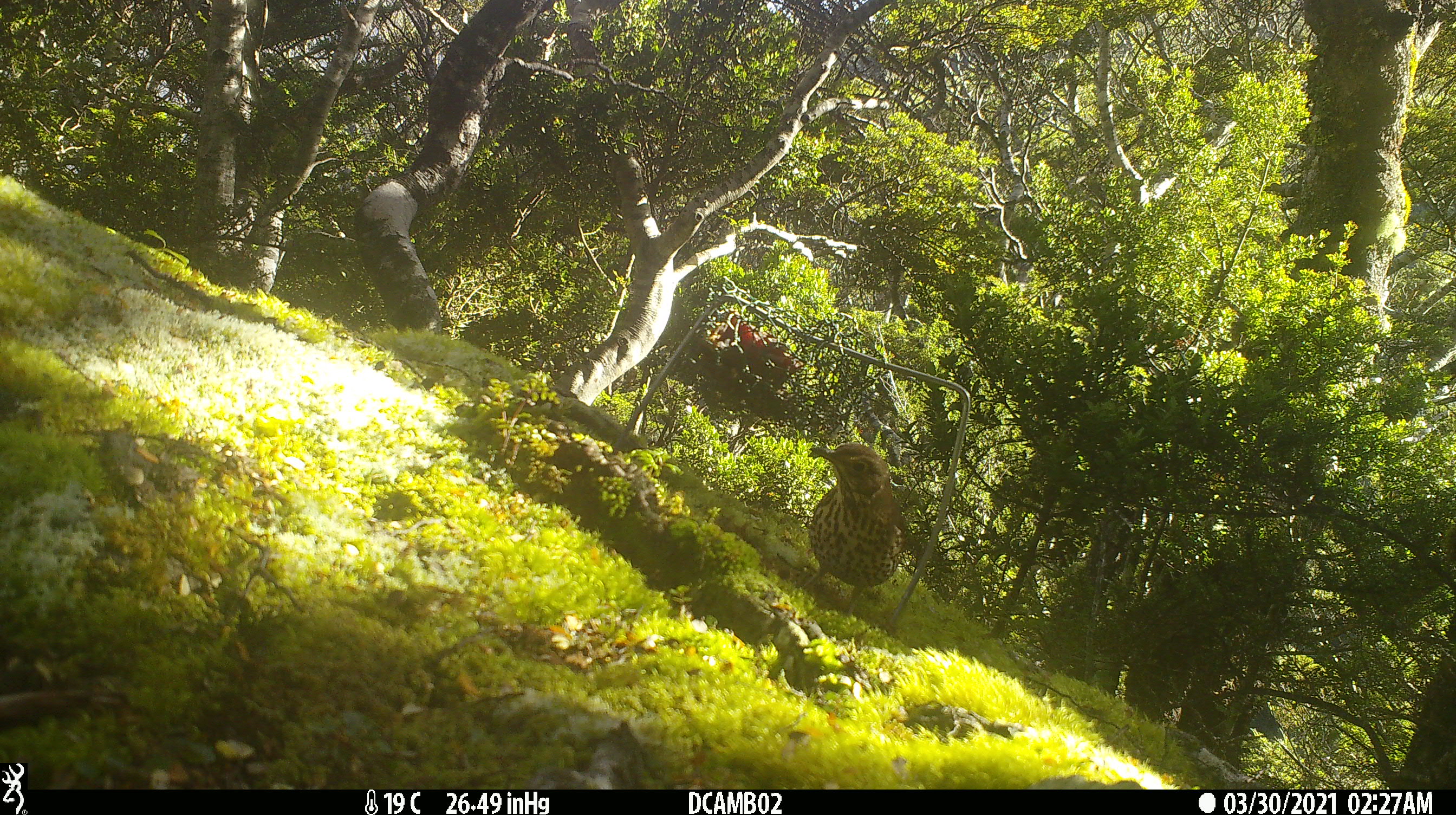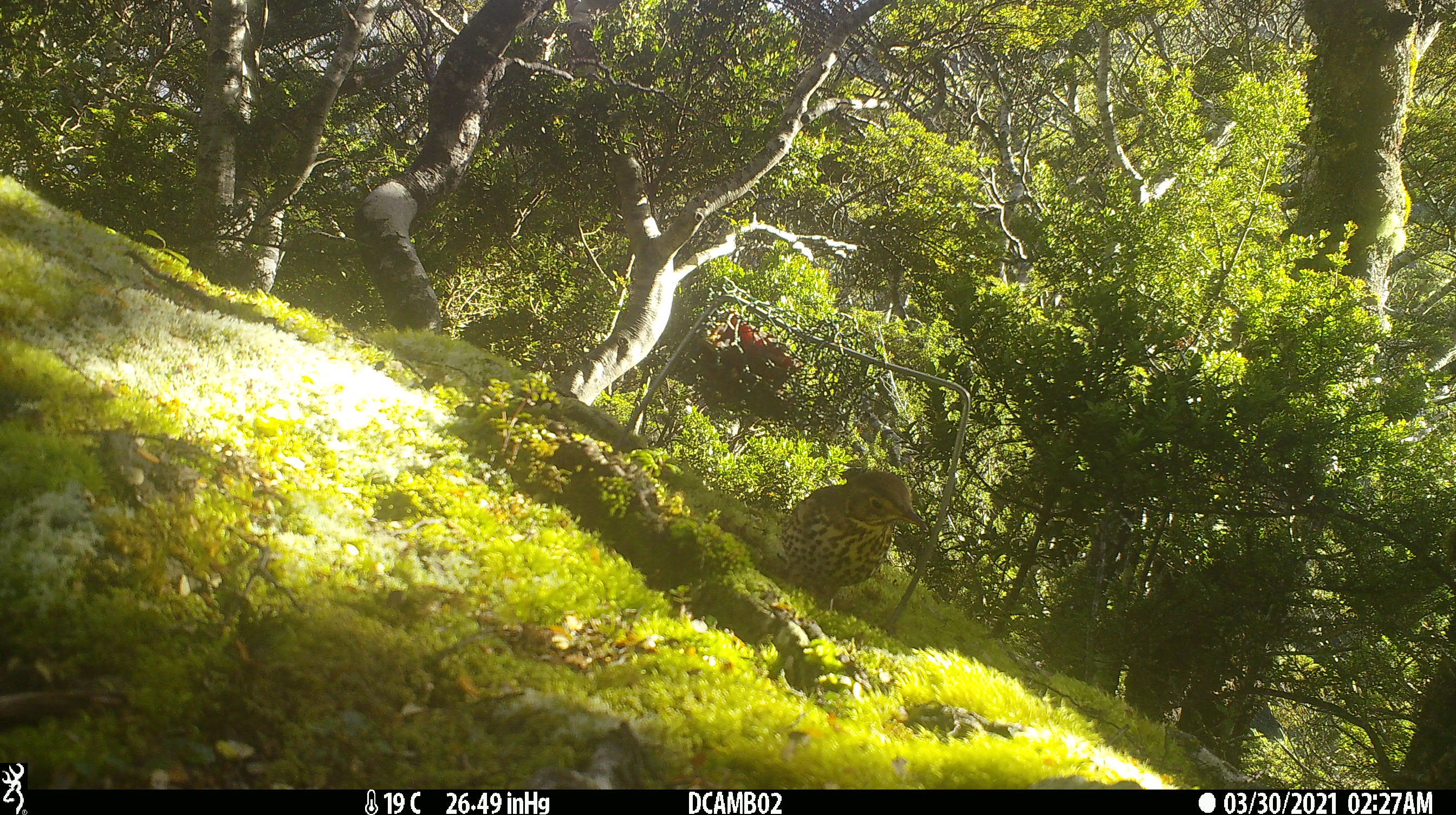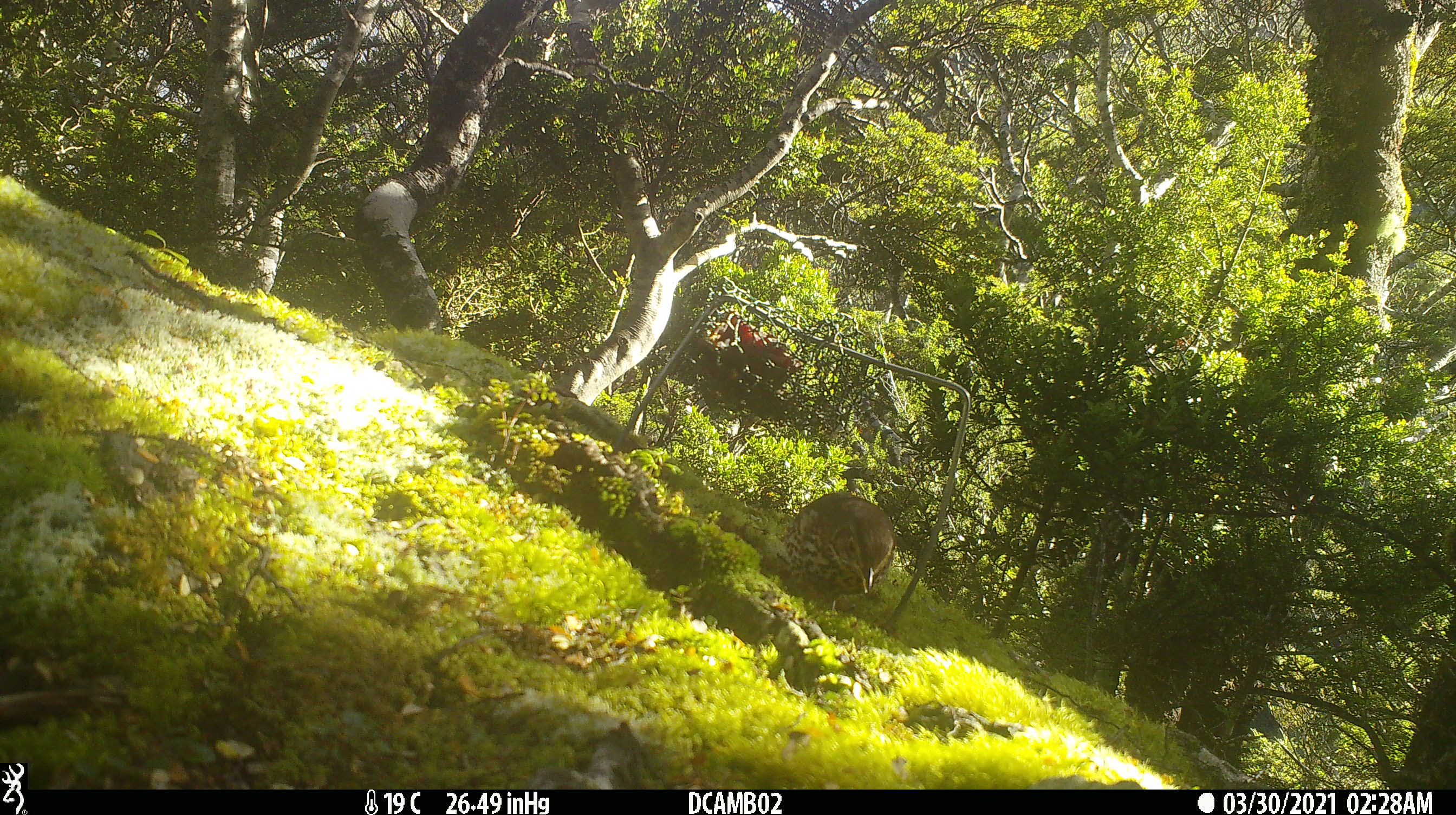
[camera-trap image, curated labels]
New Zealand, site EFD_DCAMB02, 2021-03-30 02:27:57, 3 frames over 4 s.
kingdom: Animalia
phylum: Chordata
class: Aves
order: Passeriformes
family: Turdidae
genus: Turdus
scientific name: Turdus philomelos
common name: song thrush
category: thrush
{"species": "thrush (song thrush) (Turdus philomelos)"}